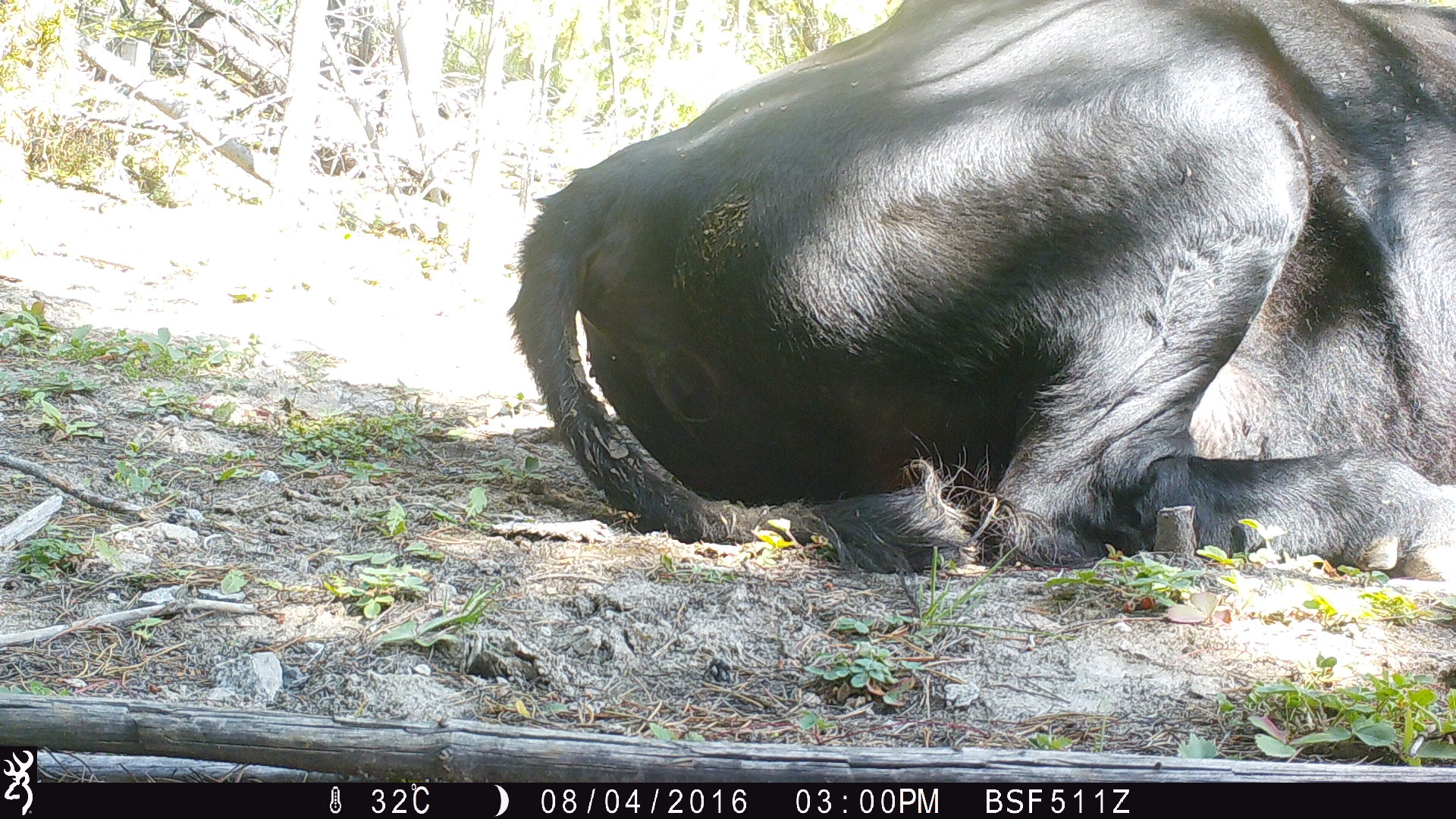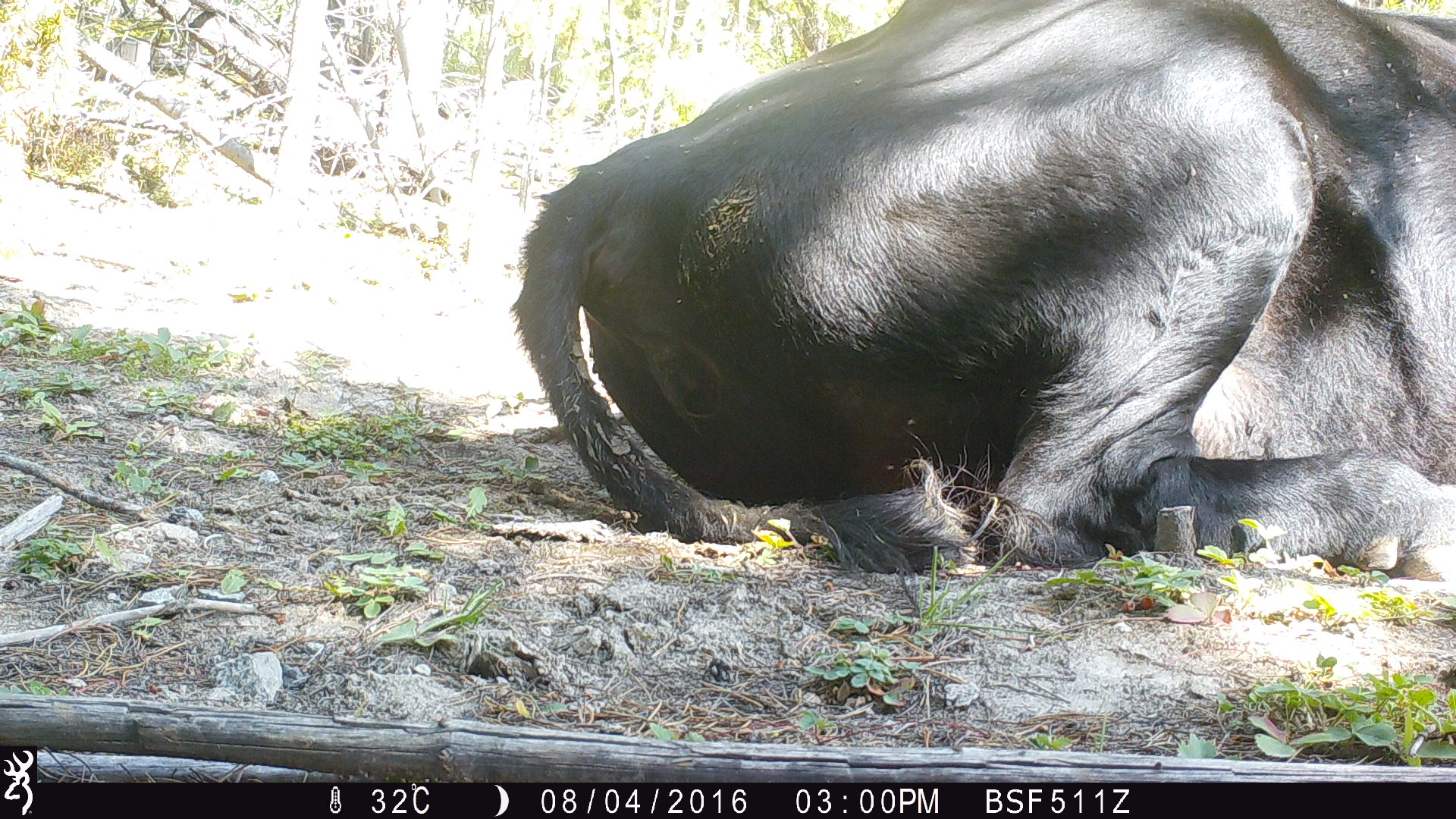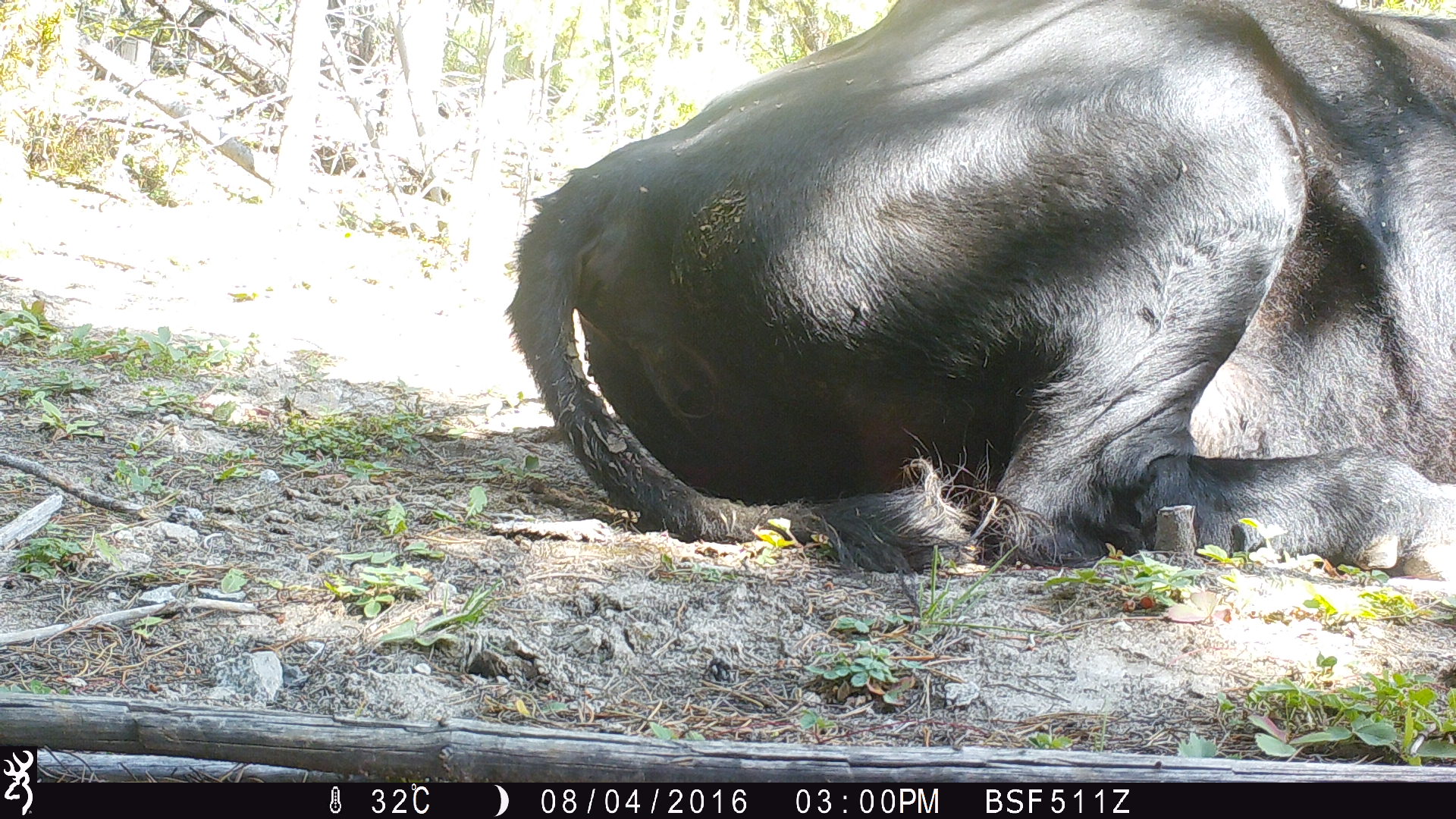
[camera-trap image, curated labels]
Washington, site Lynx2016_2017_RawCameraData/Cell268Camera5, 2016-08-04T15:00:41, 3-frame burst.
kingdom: Animalia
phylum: Chordata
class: Mammalia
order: Artiodactyla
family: Bovidae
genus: Bos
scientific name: Bos taurus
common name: domestic cattle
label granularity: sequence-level